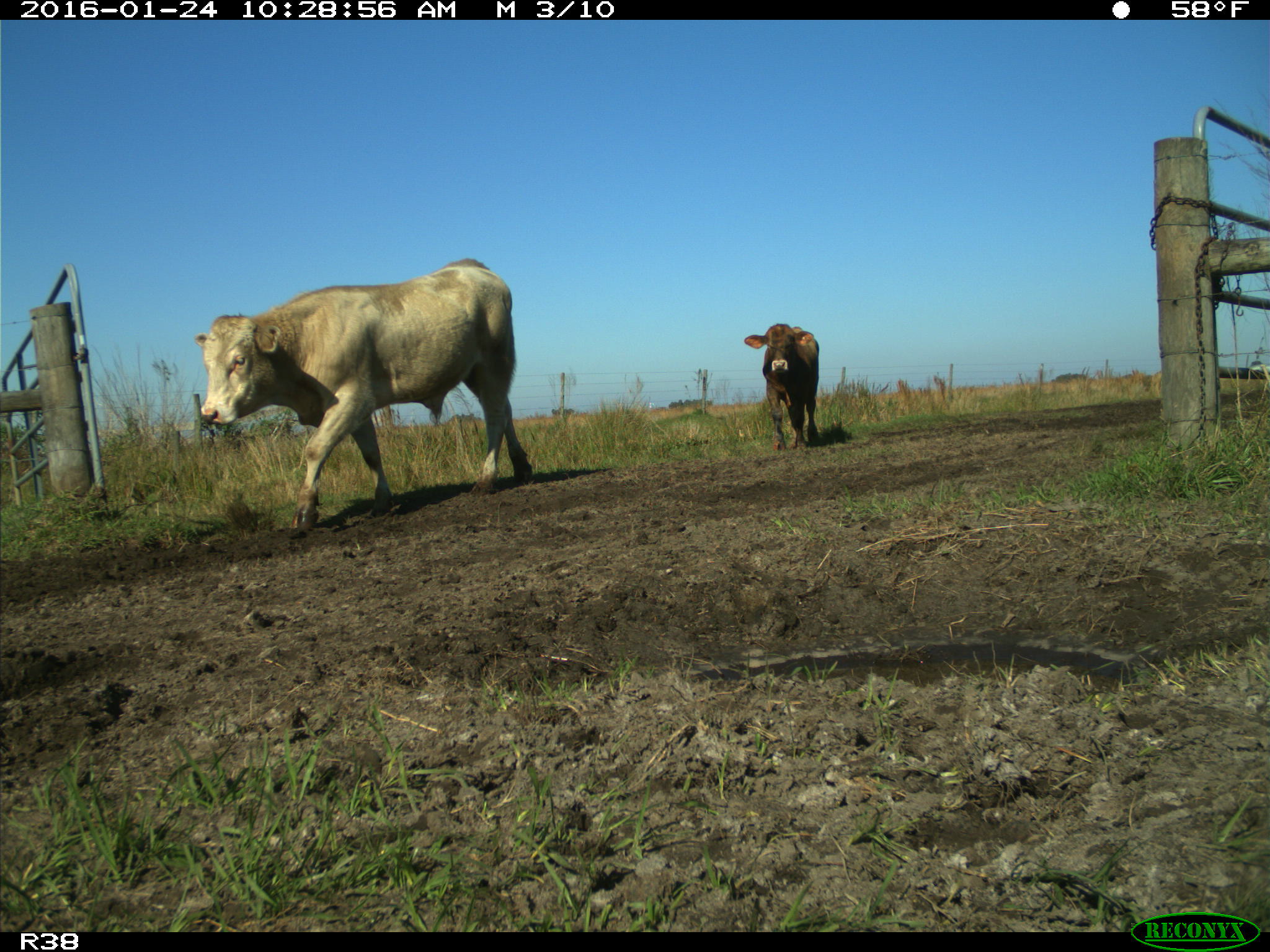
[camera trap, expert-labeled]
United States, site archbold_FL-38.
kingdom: Animalia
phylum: Chordata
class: Mammalia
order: Artiodactyla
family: Bovidae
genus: Bos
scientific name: Bos taurus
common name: domestic cow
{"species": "Bos taurus (domestic cow)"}